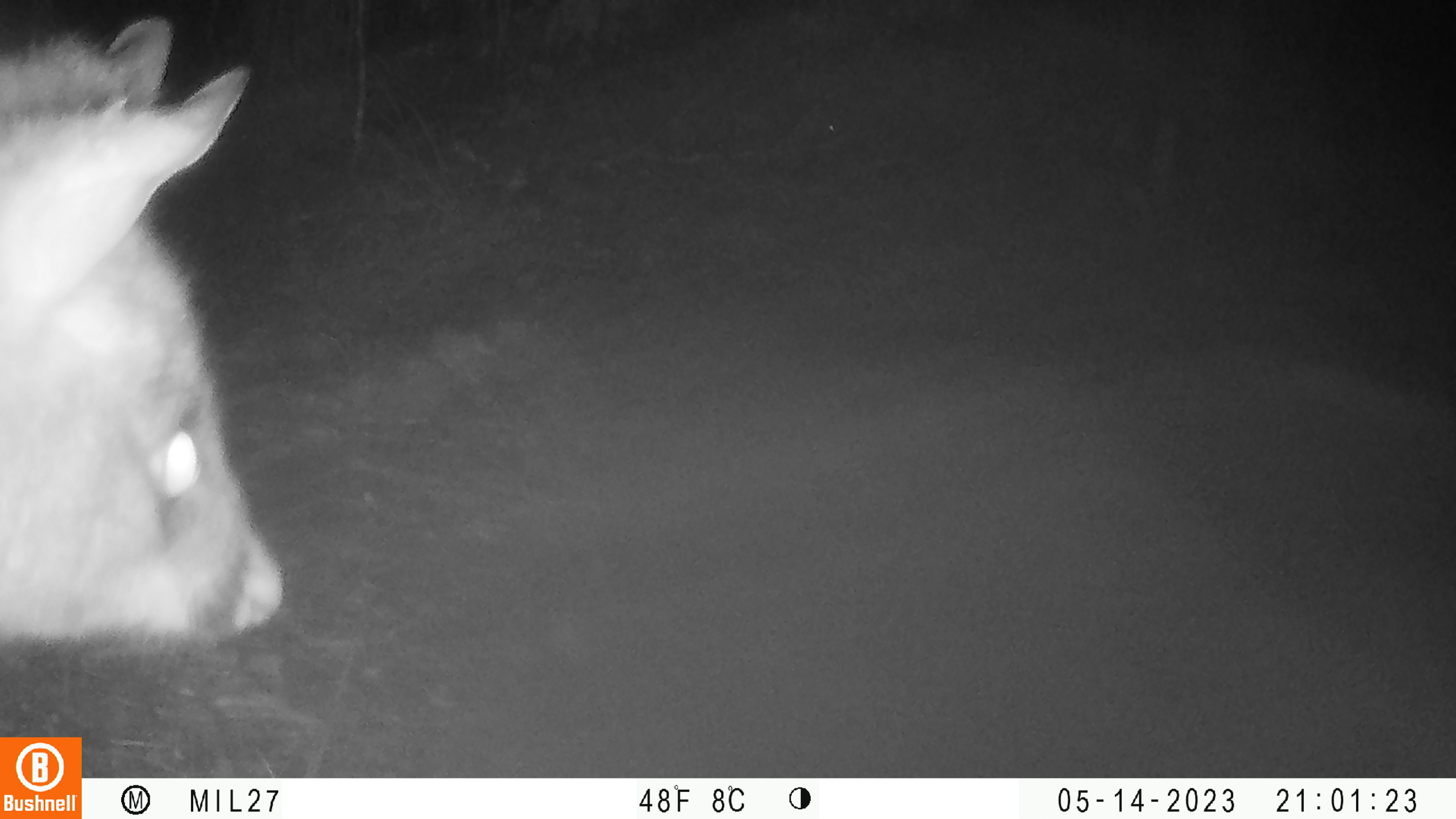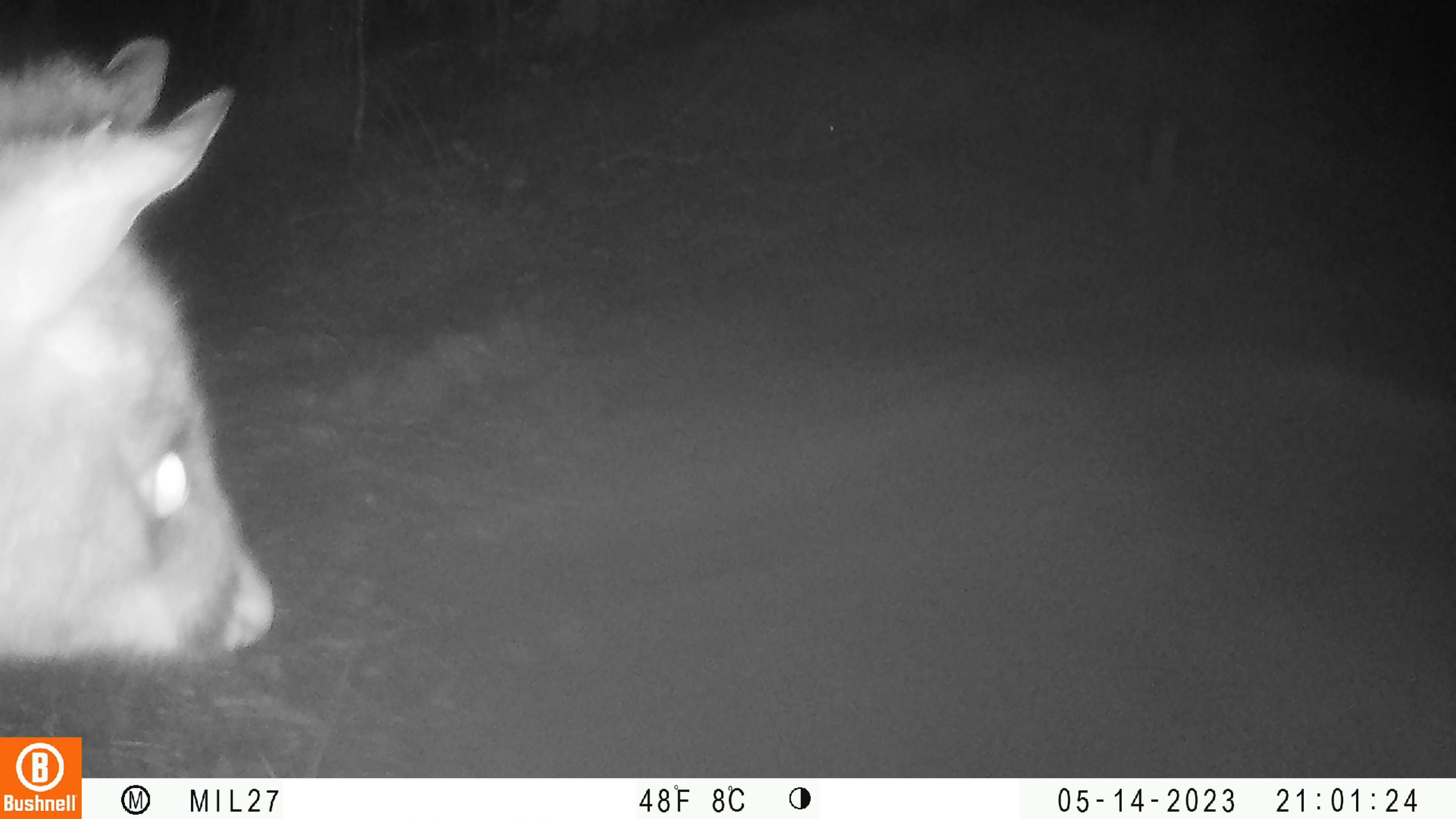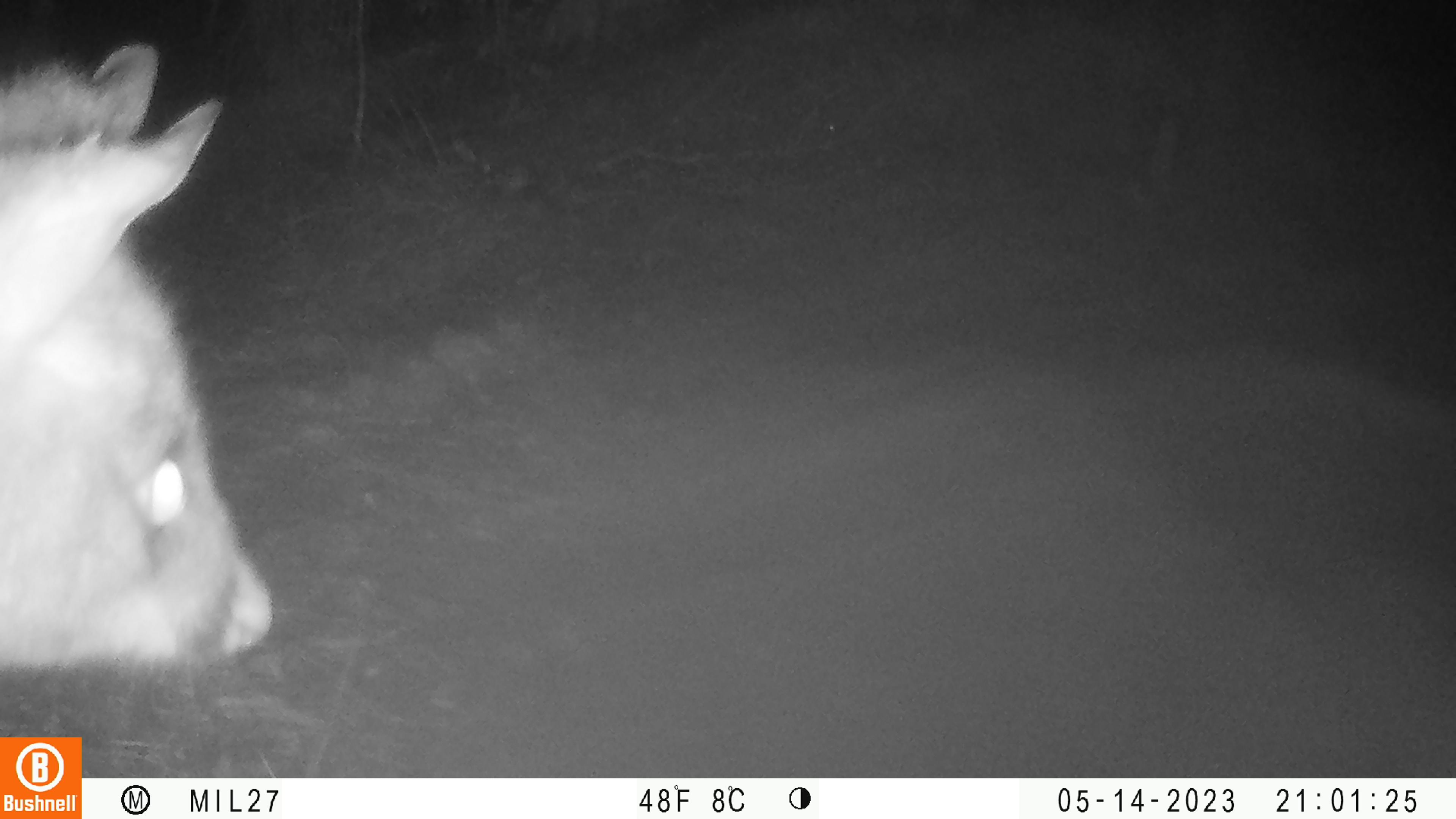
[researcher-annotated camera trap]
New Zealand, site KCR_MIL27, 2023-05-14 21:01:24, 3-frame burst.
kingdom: Animalia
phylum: Chordata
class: Mammalia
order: Diprotodontia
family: Phalangeridae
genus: Trichosurus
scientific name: Trichosurus vulpecula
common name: common brushtail possum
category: possum